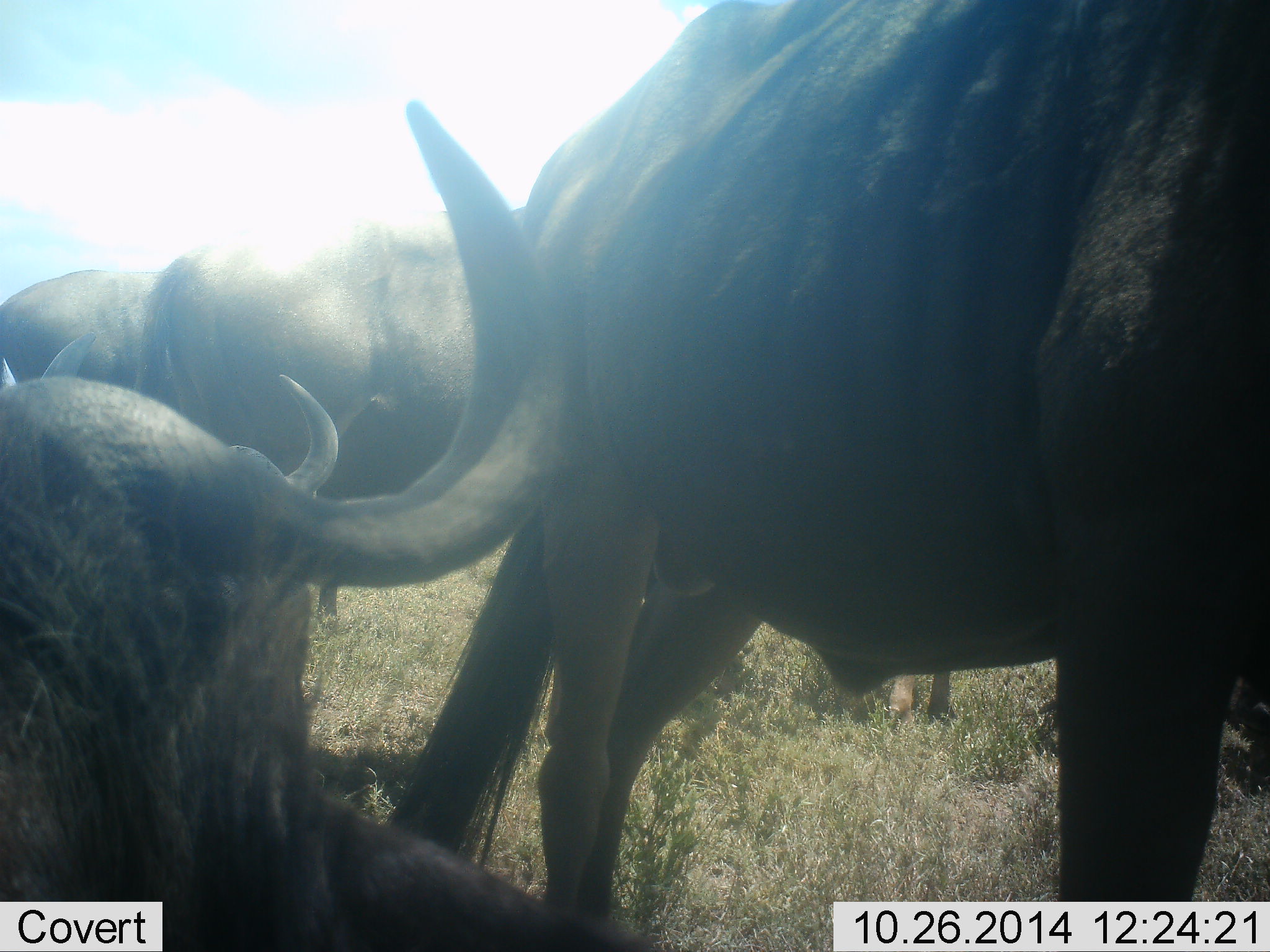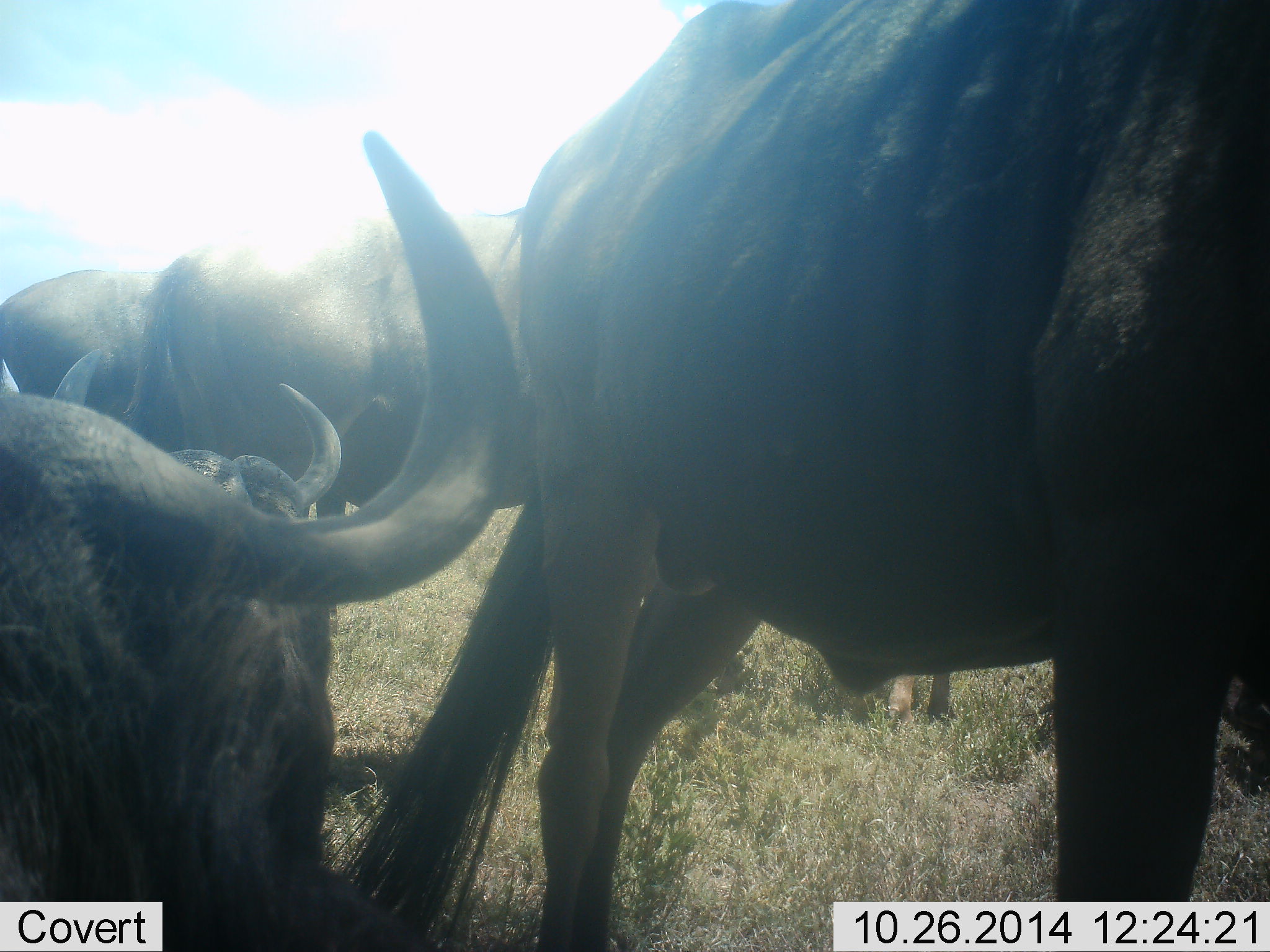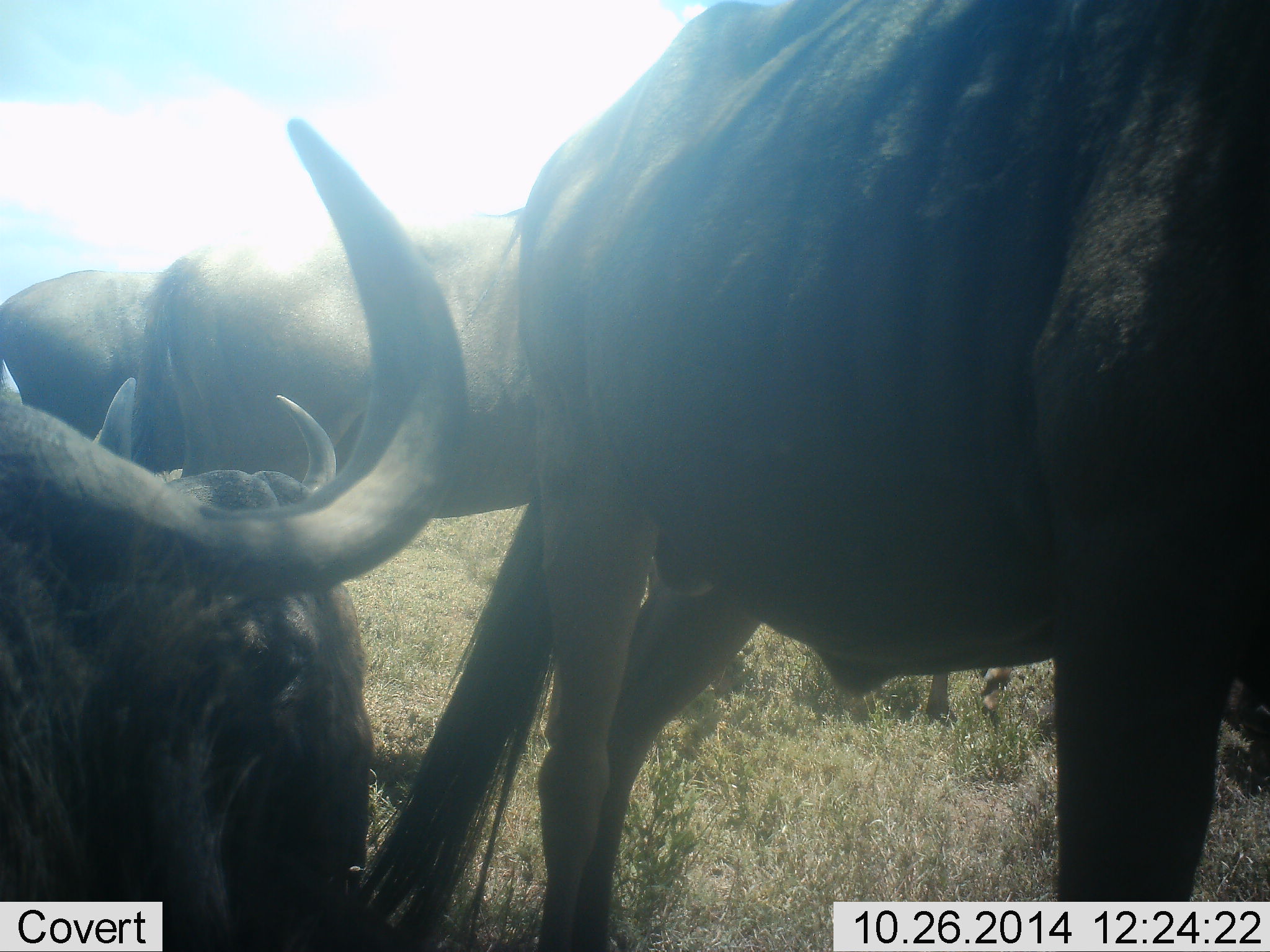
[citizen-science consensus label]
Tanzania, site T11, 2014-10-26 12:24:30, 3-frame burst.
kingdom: Animalia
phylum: Chordata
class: Mammalia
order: Artiodactyla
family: Bovidae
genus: Connochaetes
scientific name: Connochaetes taurinus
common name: blue wildebeest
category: wildebeest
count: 5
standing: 90%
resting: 40%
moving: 10%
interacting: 30%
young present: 0%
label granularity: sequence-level